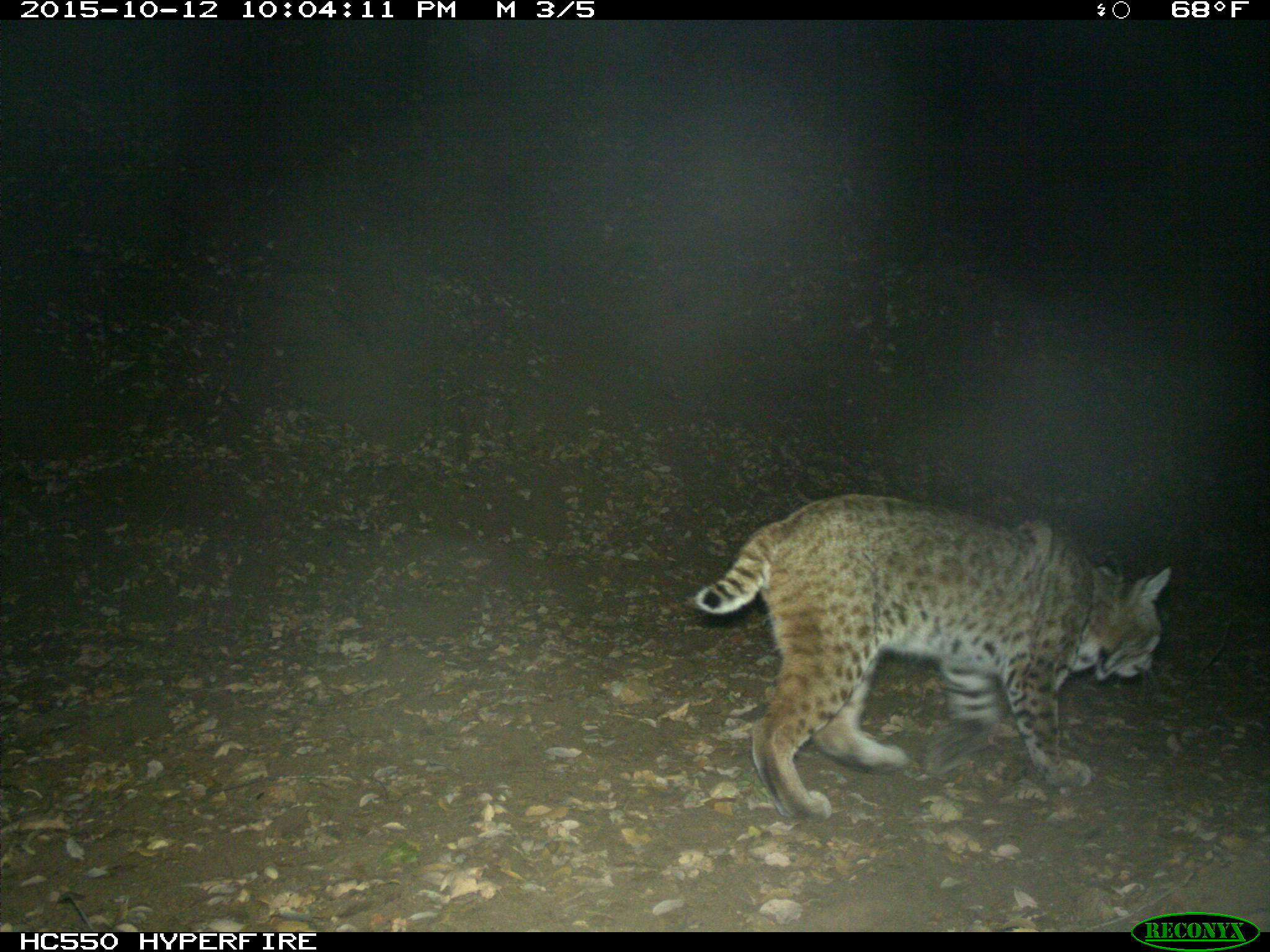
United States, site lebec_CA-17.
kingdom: Animalia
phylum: Chordata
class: Mammalia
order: Carnivora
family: Felidae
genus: Lynx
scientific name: Lynx rufus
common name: bobcat